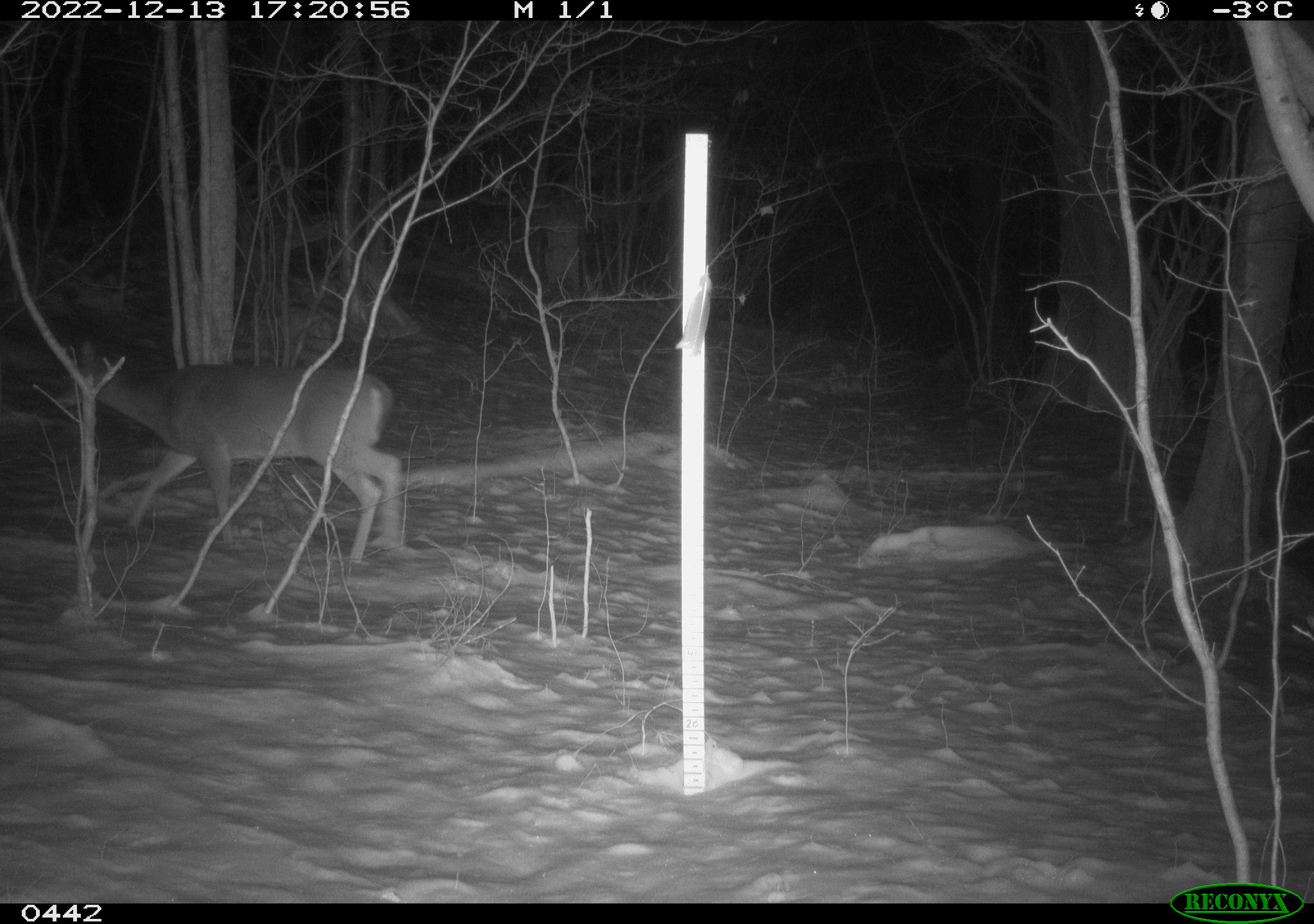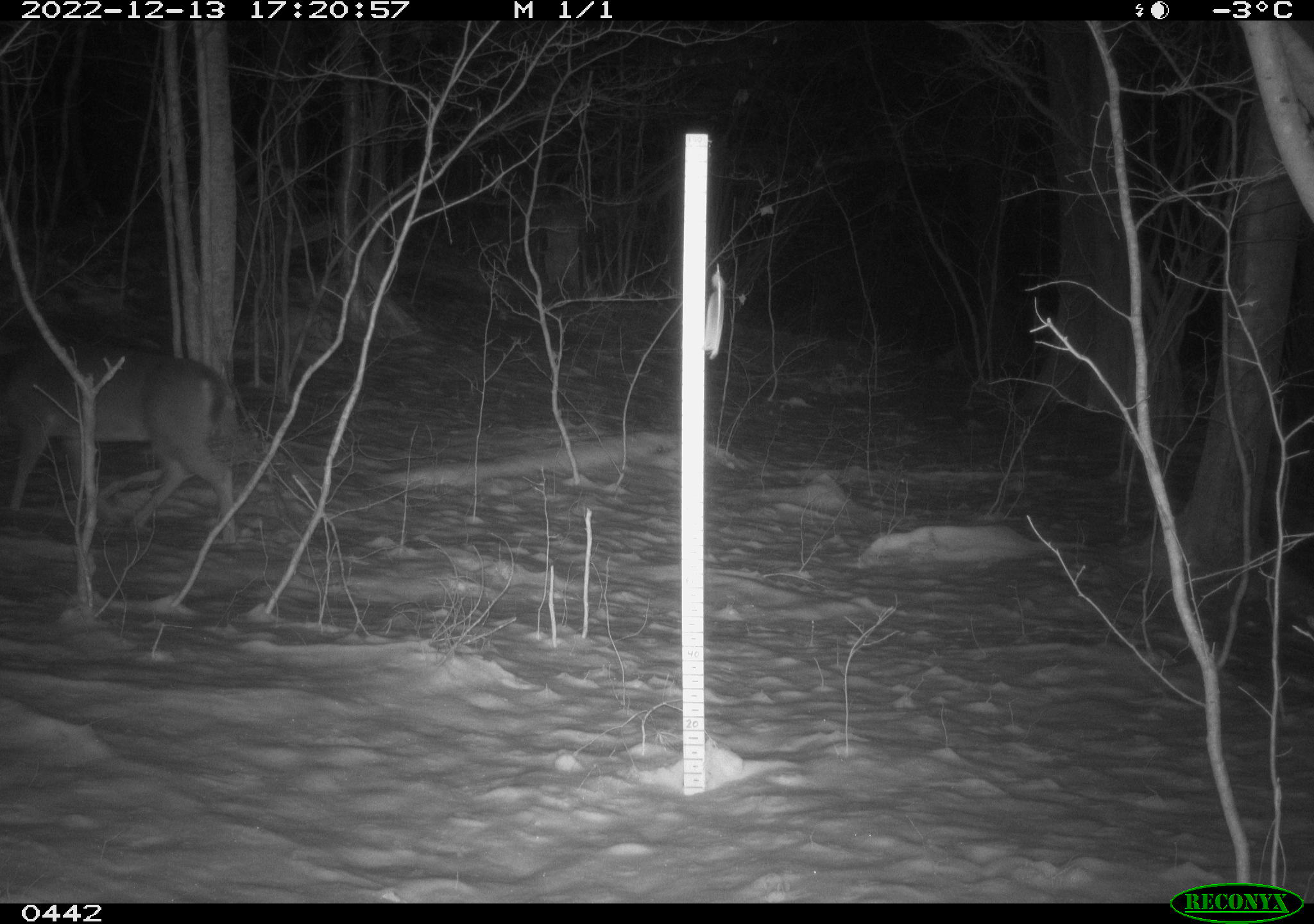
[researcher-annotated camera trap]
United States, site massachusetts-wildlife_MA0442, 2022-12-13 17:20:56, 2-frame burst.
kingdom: Animalia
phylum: Chordata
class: Mammalia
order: Artiodactyla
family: Cervidae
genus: Odocoileus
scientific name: Odocoileus virginianus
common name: white-tailed deer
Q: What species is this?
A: White-tailed deer (Odocoileus virginianus).